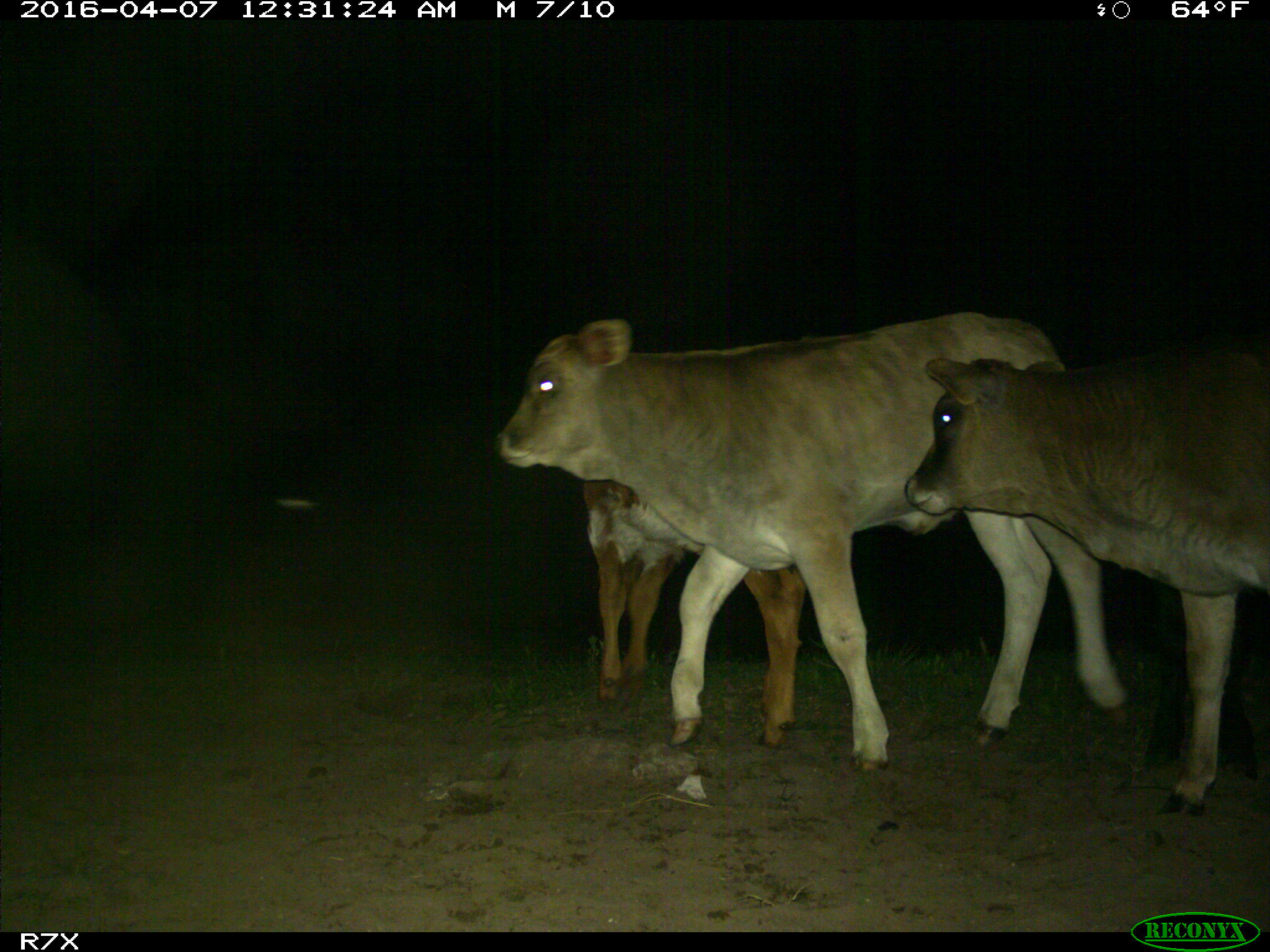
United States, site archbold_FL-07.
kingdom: Animalia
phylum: Chordata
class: Mammalia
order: Artiodactyla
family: Bovidae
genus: Bos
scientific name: Bos taurus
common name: domestic cow